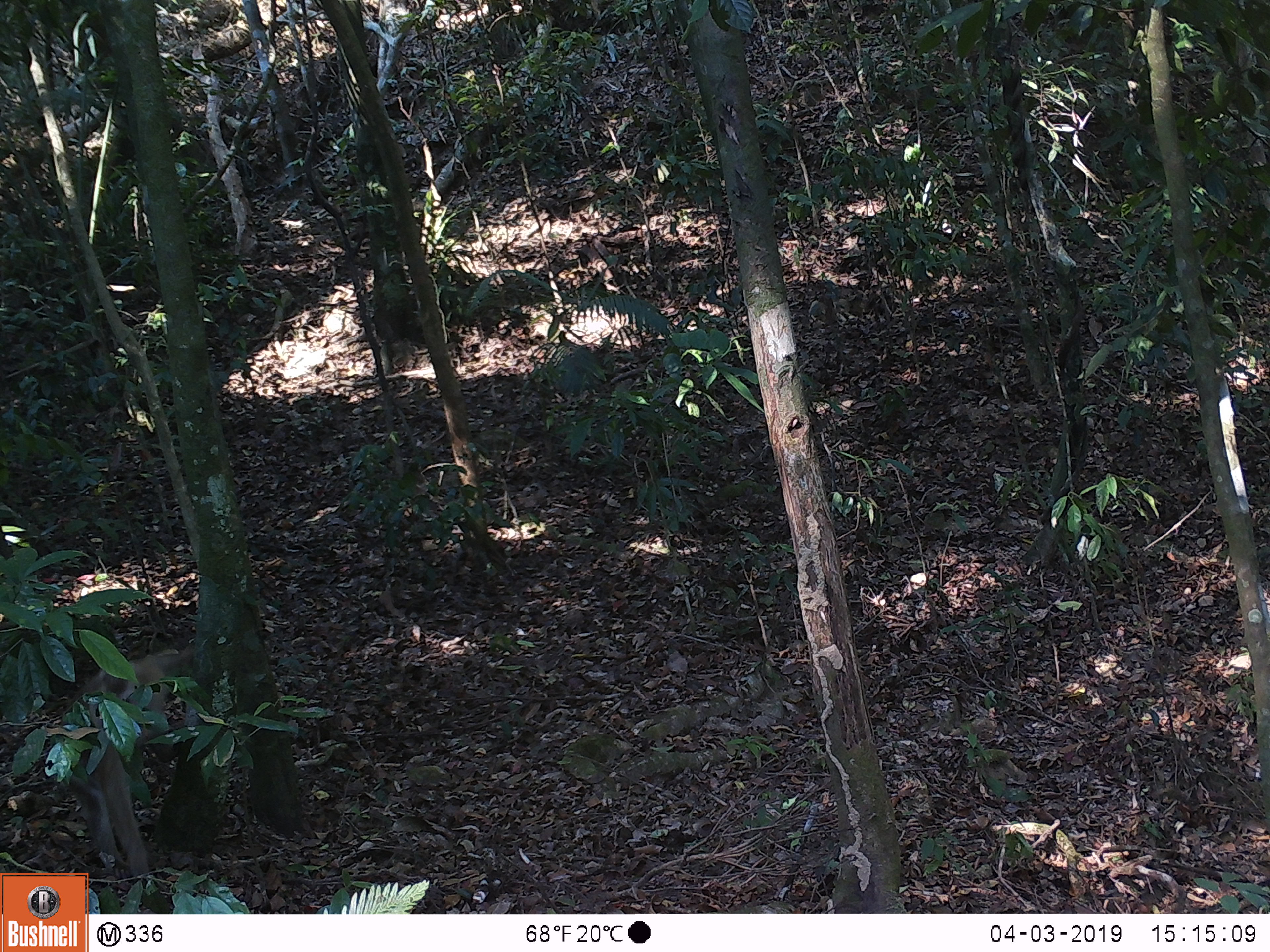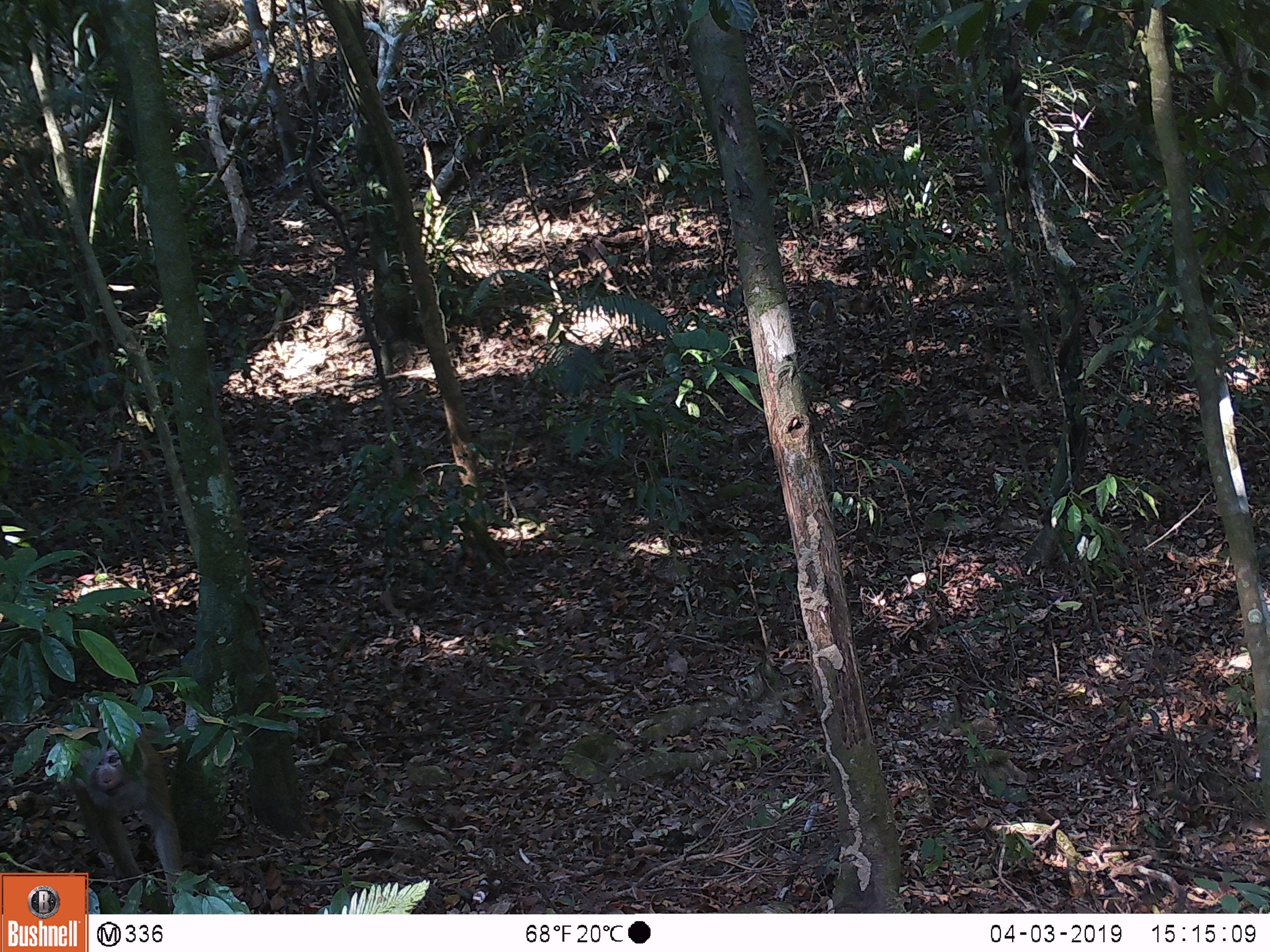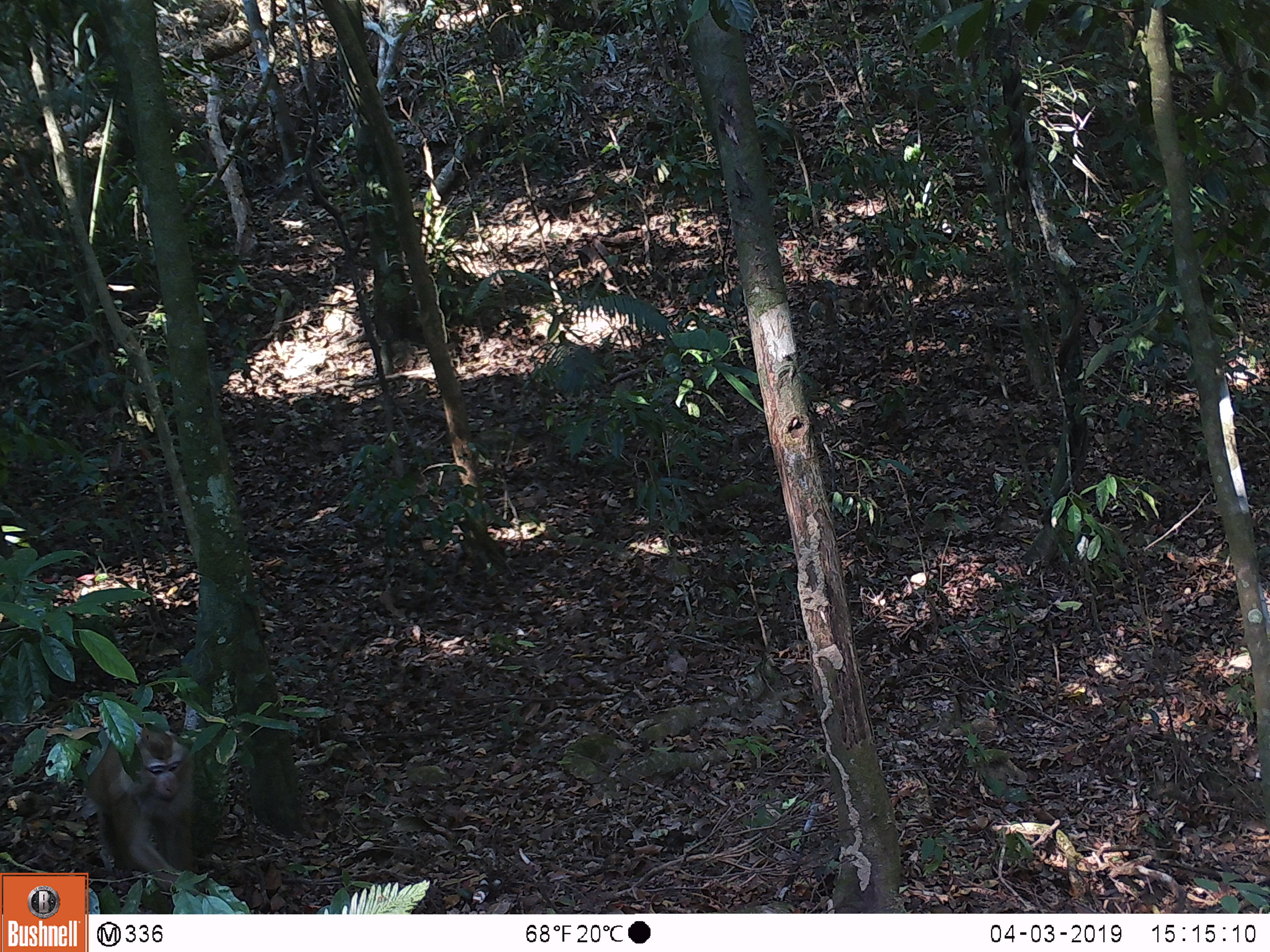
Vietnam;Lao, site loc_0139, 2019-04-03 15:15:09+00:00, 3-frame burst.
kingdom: Animalia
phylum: Chordata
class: Mammalia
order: Primates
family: Cercopithecidae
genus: Macaca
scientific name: Macaca nemestrina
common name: pig-tailed macaque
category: pig tailed macaque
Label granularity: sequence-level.